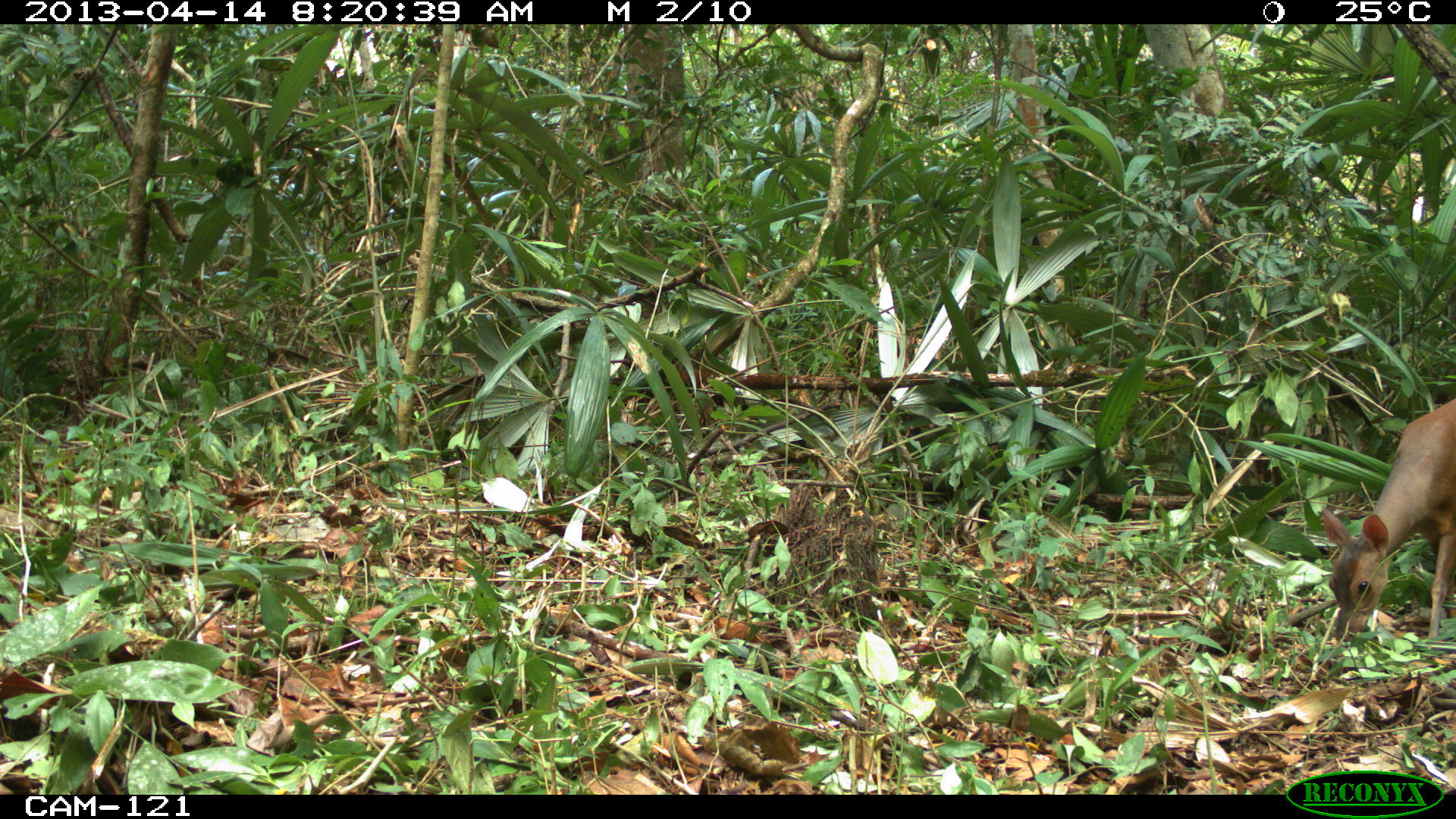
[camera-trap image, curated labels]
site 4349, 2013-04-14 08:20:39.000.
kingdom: Animalia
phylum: Chordata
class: Mammalia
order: Artiodactyla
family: Cervidae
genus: Mazama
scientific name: Mazama temama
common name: central american red brocket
Mazama temama (central american red brocket), count 1, sex female.